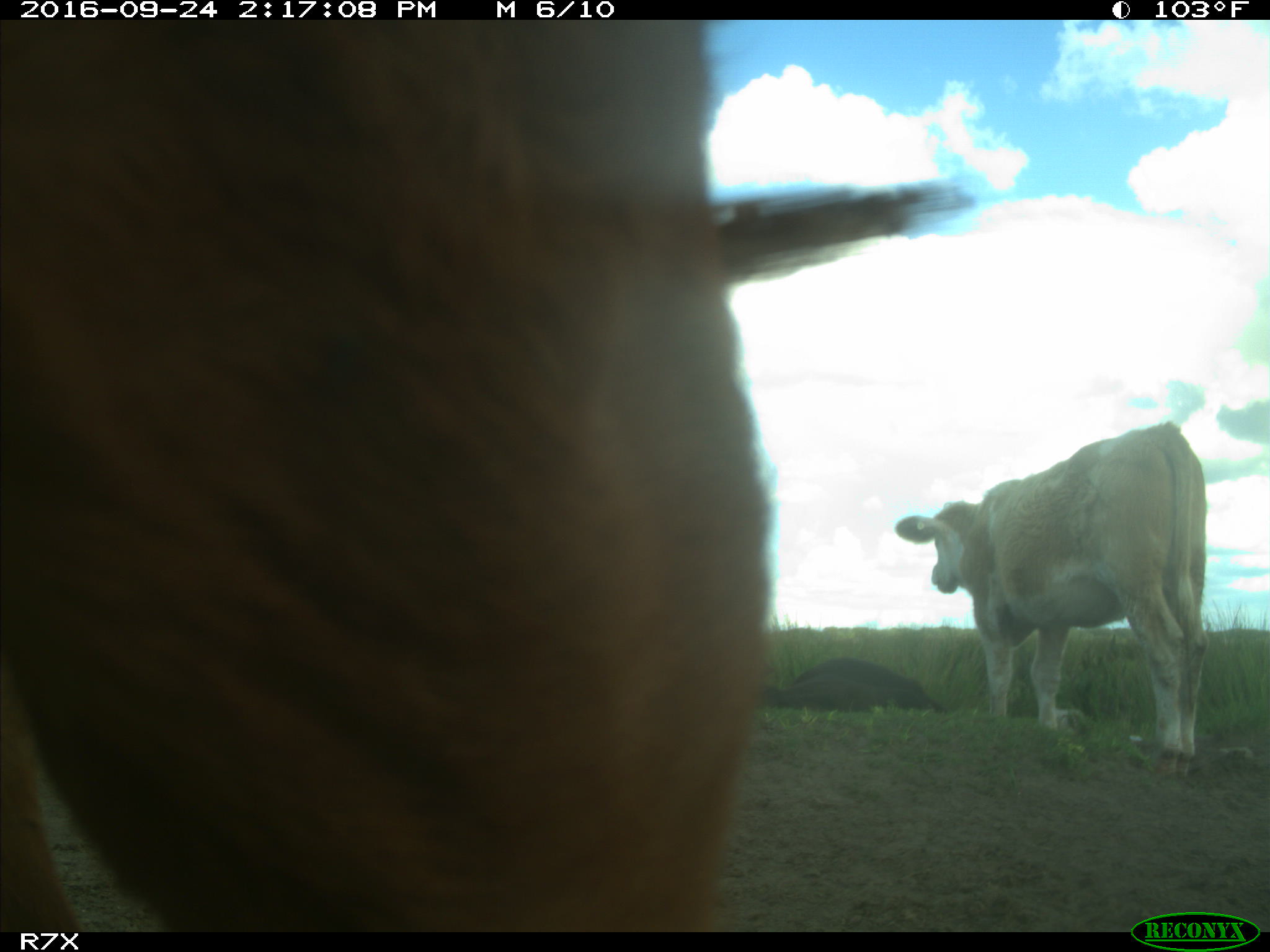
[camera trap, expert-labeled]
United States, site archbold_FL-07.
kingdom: Animalia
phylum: Chordata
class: Mammalia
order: Artiodactyla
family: Bovidae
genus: Bos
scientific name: Bos taurus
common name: domestic cow